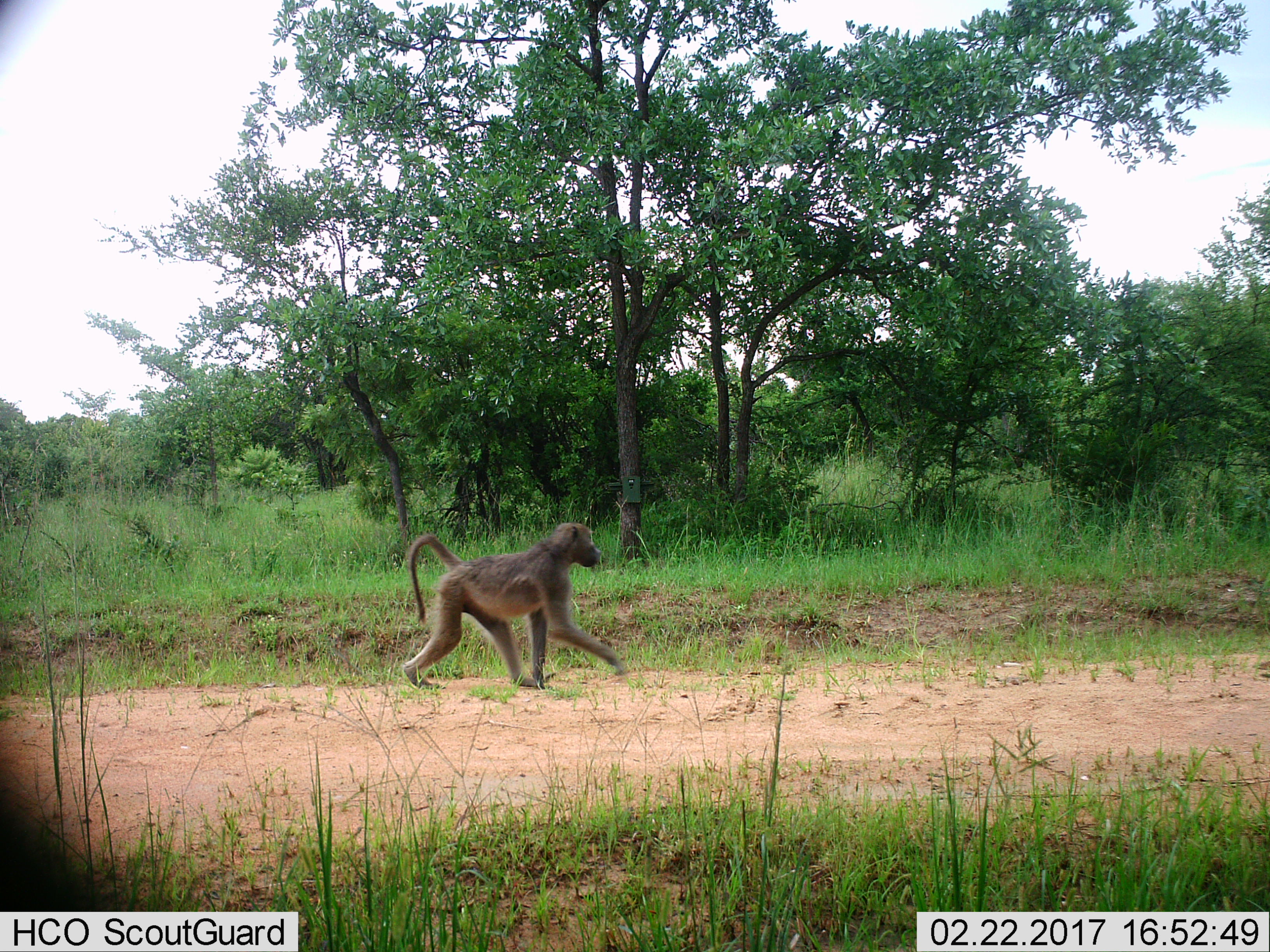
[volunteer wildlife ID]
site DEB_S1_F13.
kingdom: Animalia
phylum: Chordata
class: Mammalia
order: Primates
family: Cercopithecidae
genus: Papio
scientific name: Papio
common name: baboon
Baboon (Papio), count 1. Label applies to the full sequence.